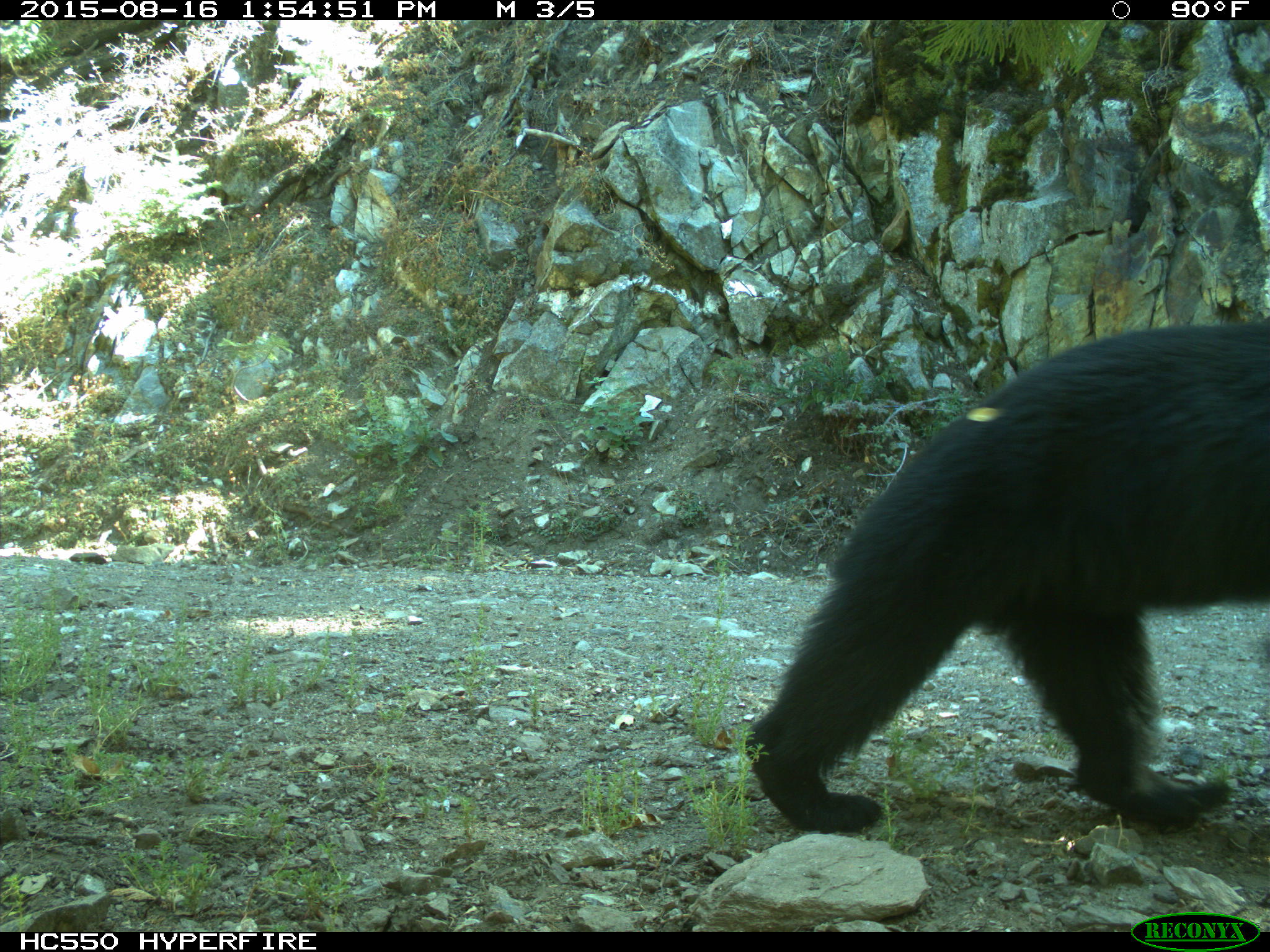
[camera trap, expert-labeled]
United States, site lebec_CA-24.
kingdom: Animalia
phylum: Chordata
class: Mammalia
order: Carnivora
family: Ursidae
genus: Ursus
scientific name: Ursus americanus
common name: american black bear